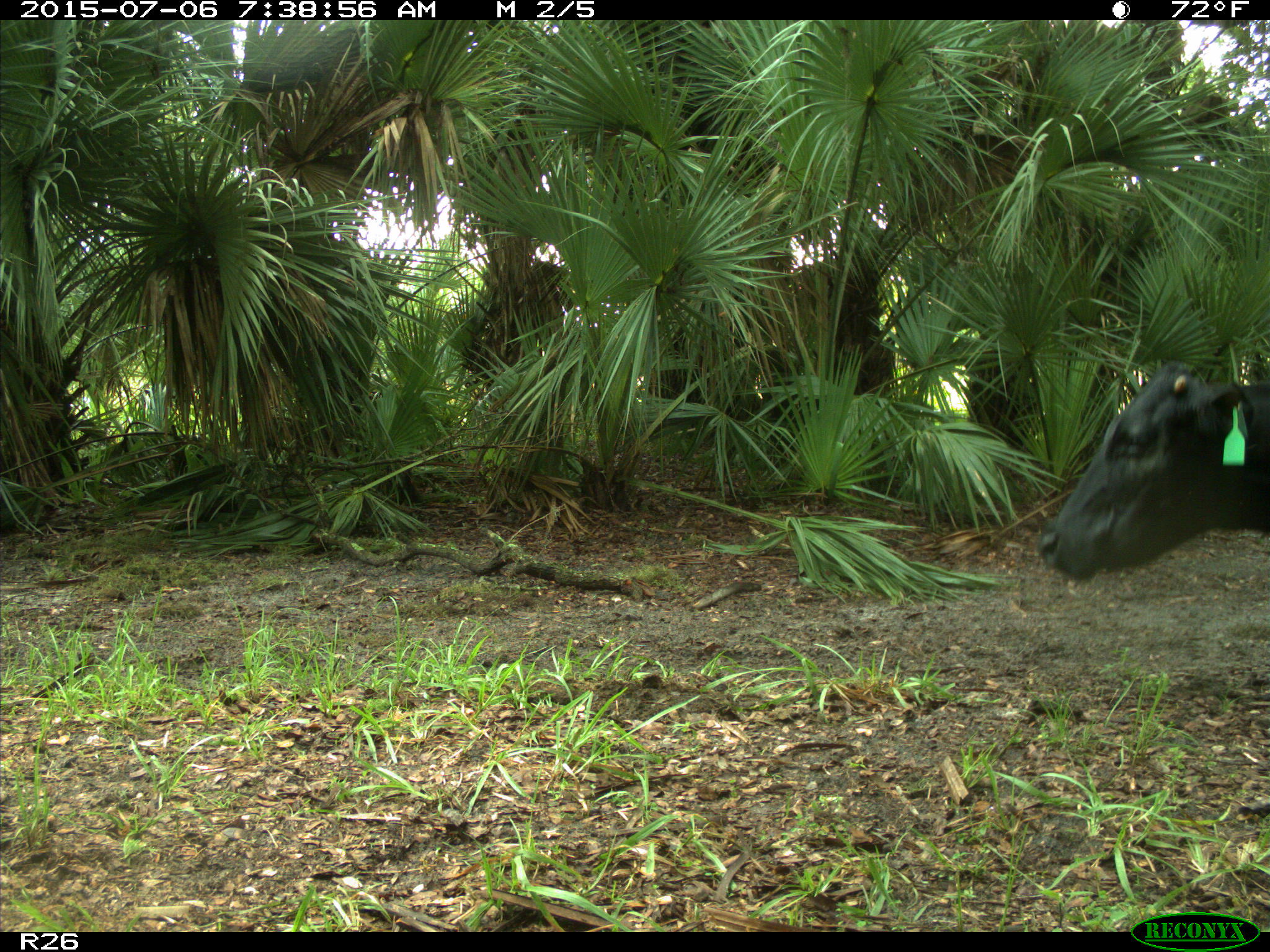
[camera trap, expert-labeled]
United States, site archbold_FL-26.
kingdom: Animalia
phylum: Chordata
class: Mammalia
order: Artiodactyla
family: Bovidae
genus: Bos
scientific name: Bos taurus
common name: domestic cow